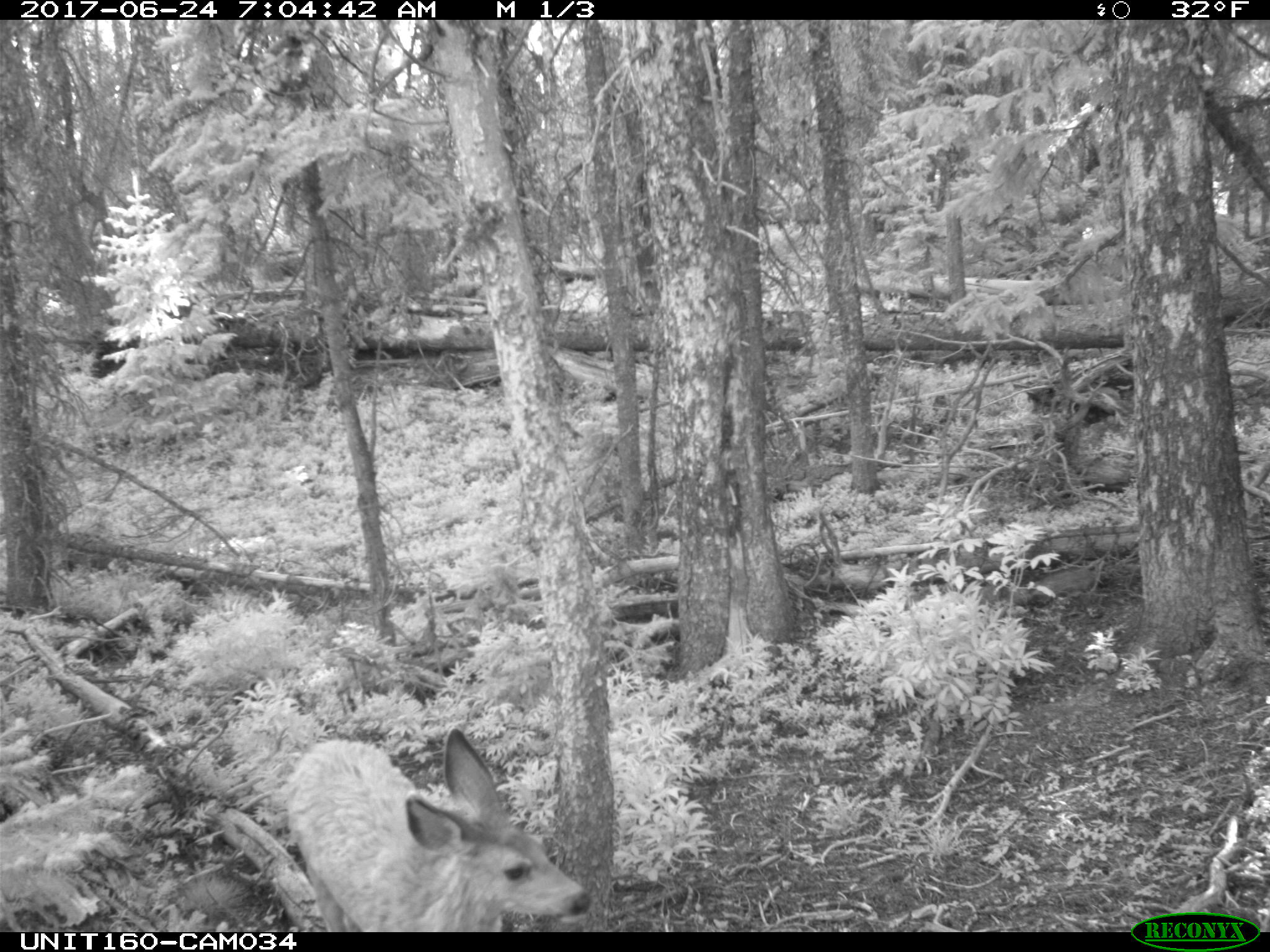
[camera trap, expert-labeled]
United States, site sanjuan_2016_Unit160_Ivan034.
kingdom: Animalia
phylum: Chordata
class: Mammalia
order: Artiodactyla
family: Cervidae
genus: Odocoileus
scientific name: Odocoileus hemionus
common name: mule deer